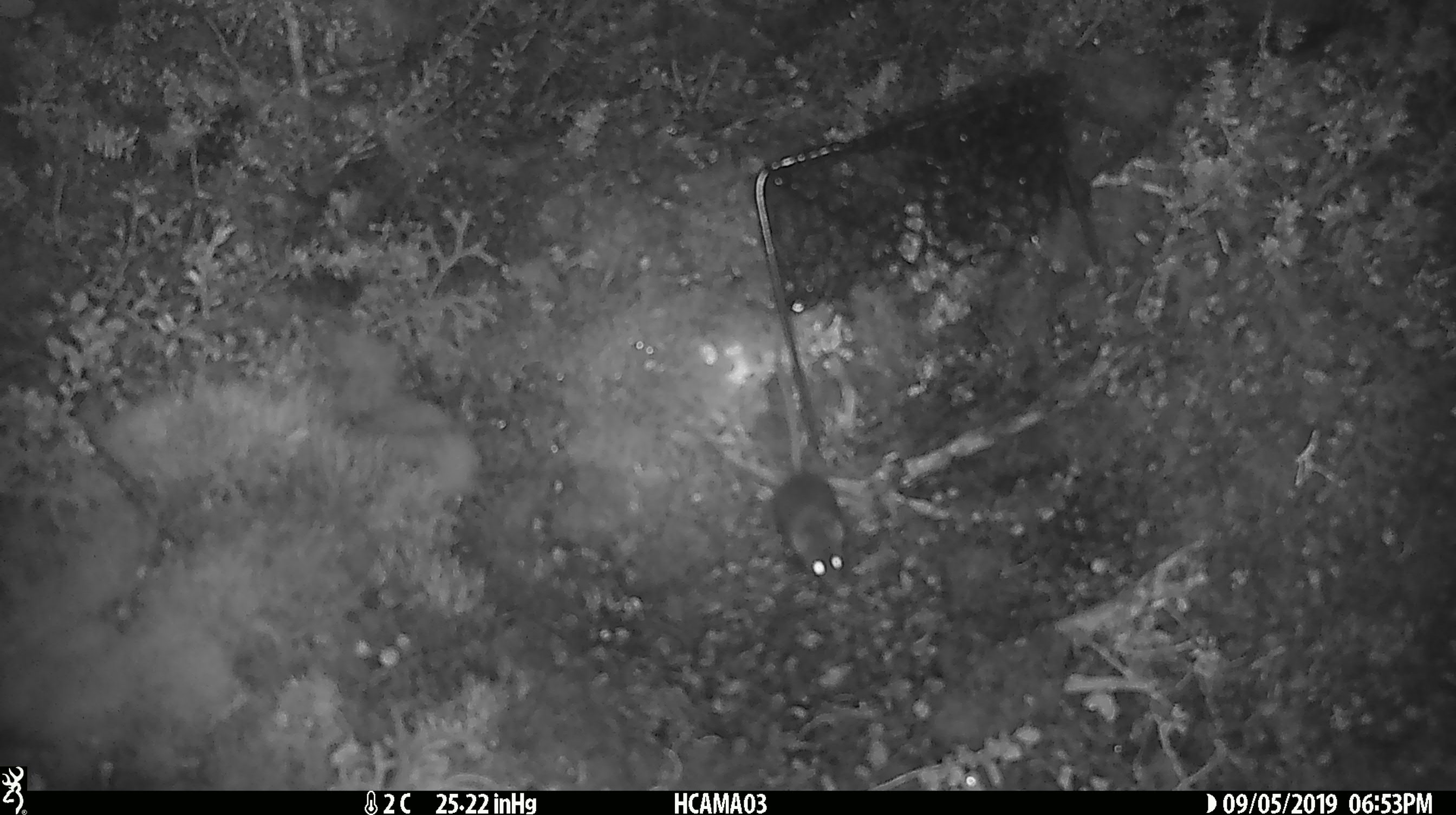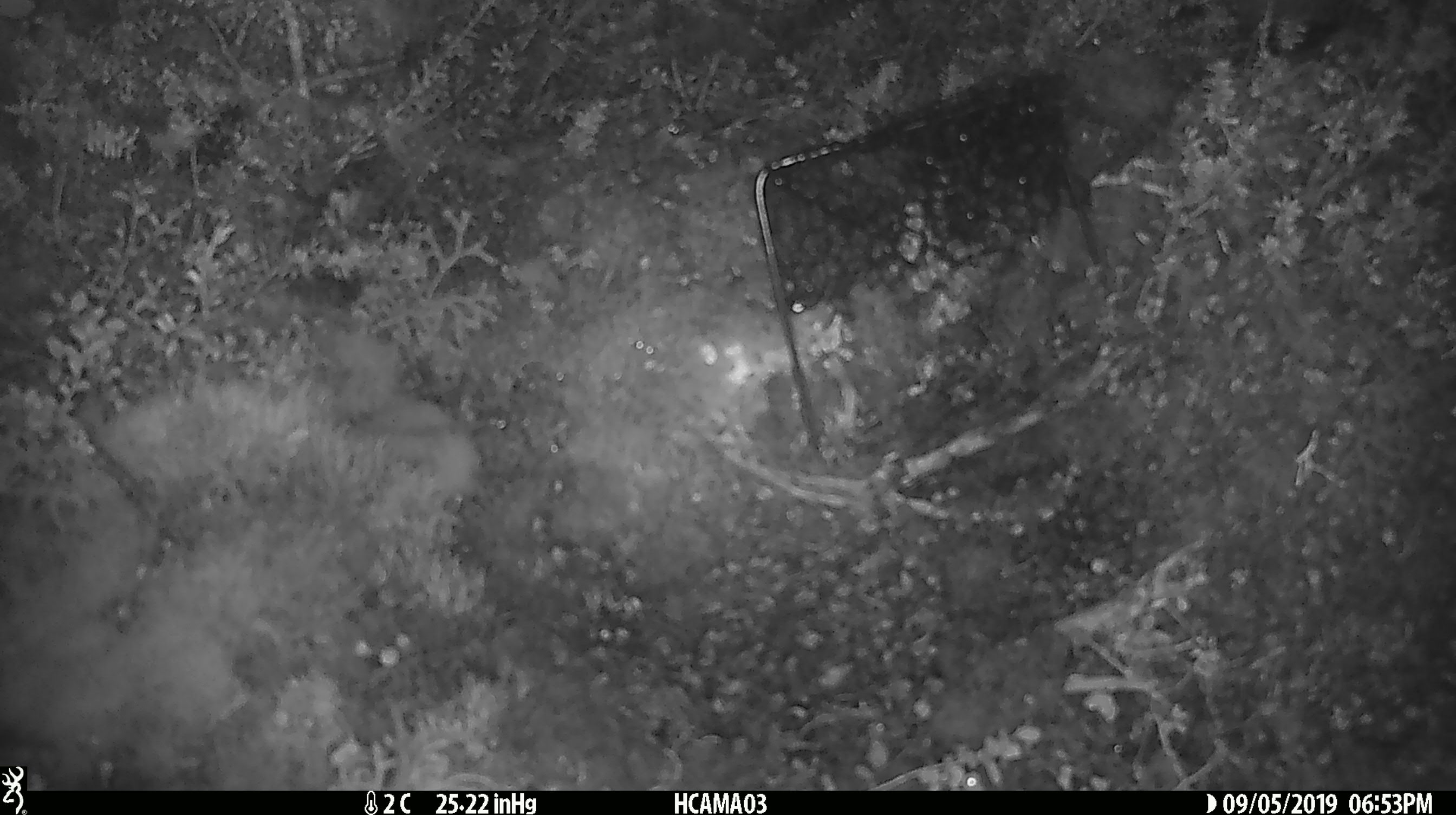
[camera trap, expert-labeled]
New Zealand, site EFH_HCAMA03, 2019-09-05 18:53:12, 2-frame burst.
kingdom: Animalia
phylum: Chordata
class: Mammalia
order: Rodentia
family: Muridae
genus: Mus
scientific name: Mus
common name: mouse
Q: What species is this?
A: Mouse (Mus).